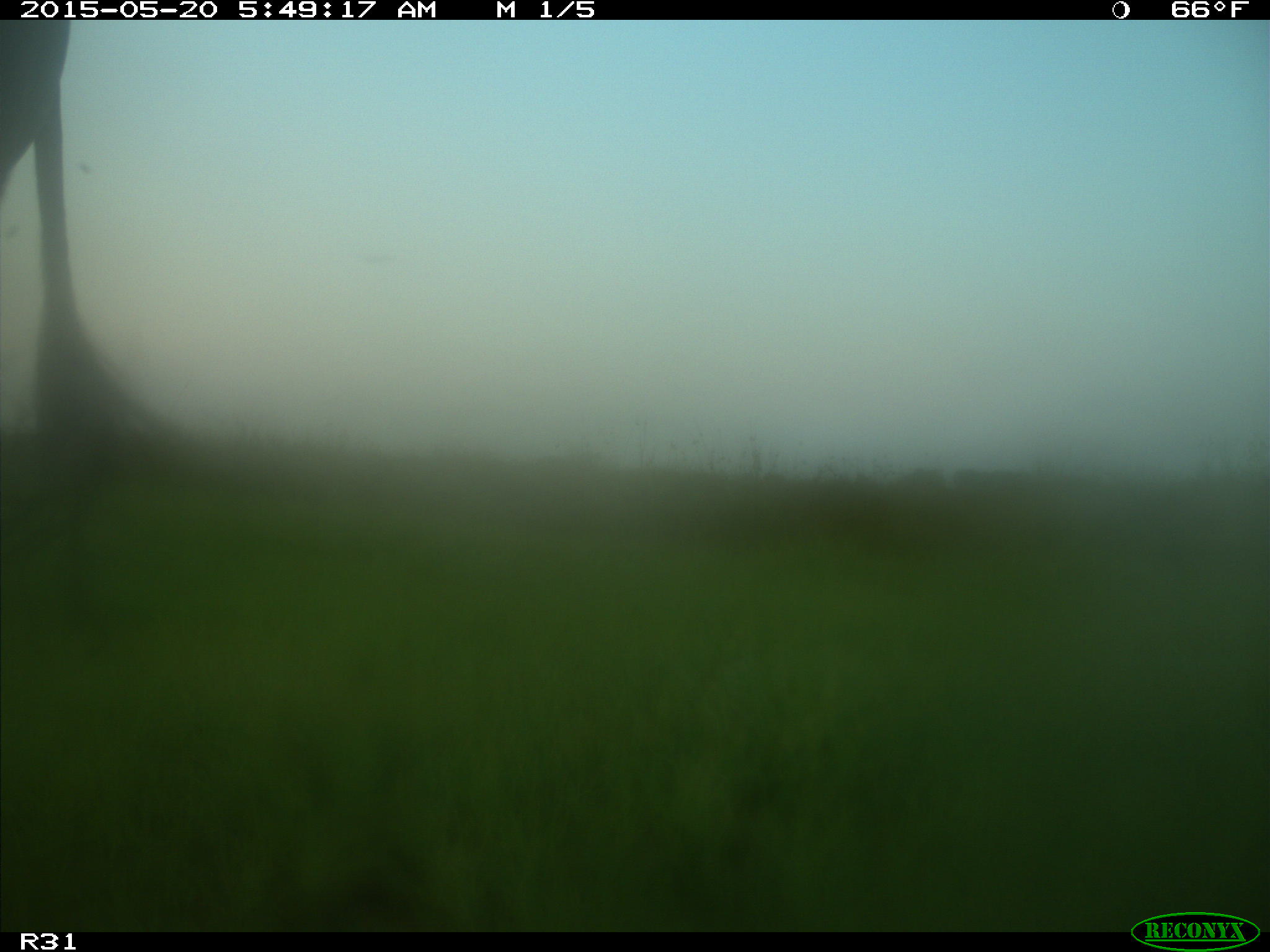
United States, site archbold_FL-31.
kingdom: Animalia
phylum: Chordata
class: Mammalia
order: Artiodactyla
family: Bovidae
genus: Bos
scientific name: Bos taurus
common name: domestic cow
Bos taurus (domestic cow).